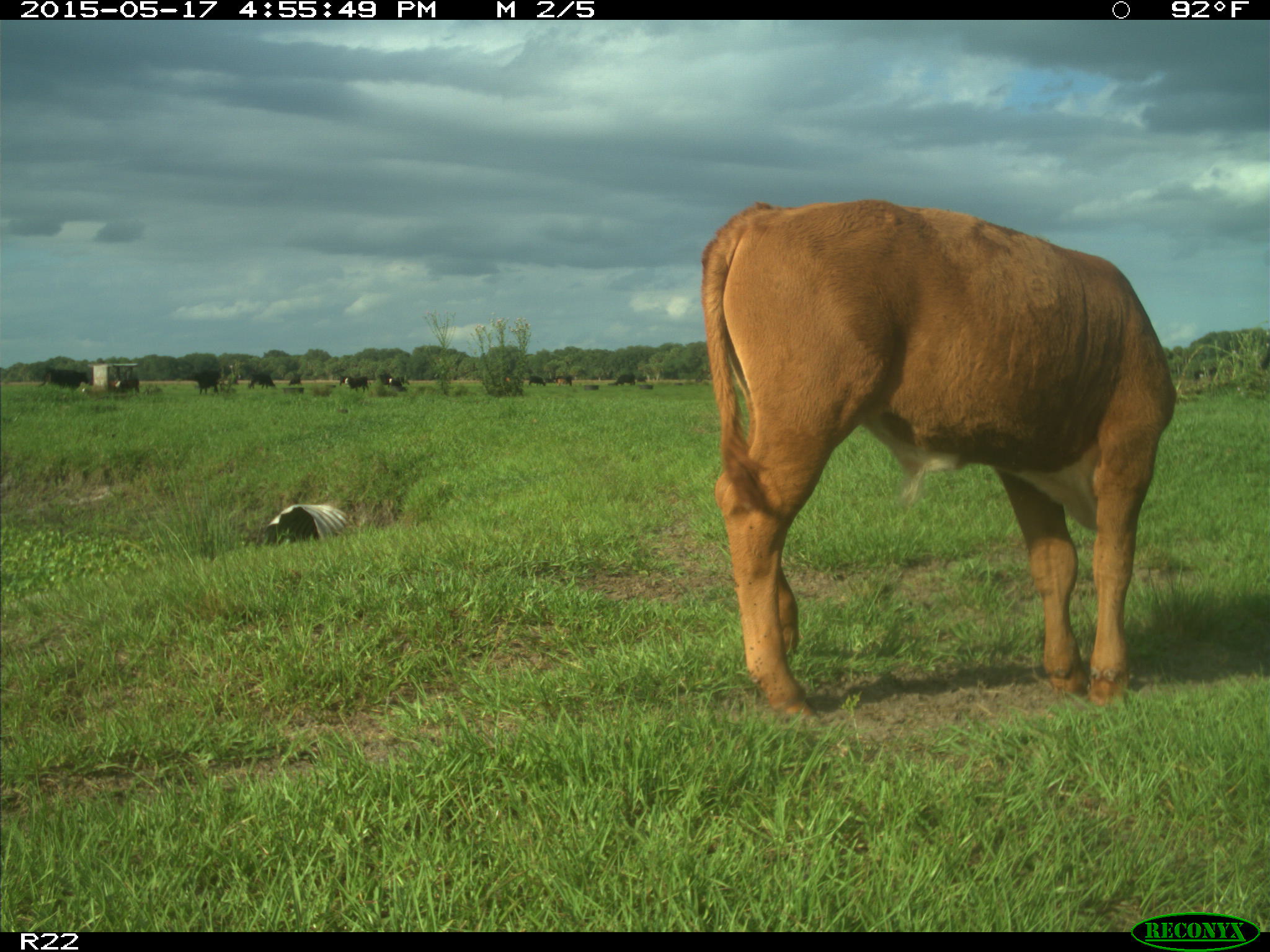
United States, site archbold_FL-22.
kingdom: Animalia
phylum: Chordata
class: Mammalia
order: Artiodactyla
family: Bovidae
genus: Bos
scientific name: Bos taurus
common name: domestic cow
Bos taurus (domestic cow).